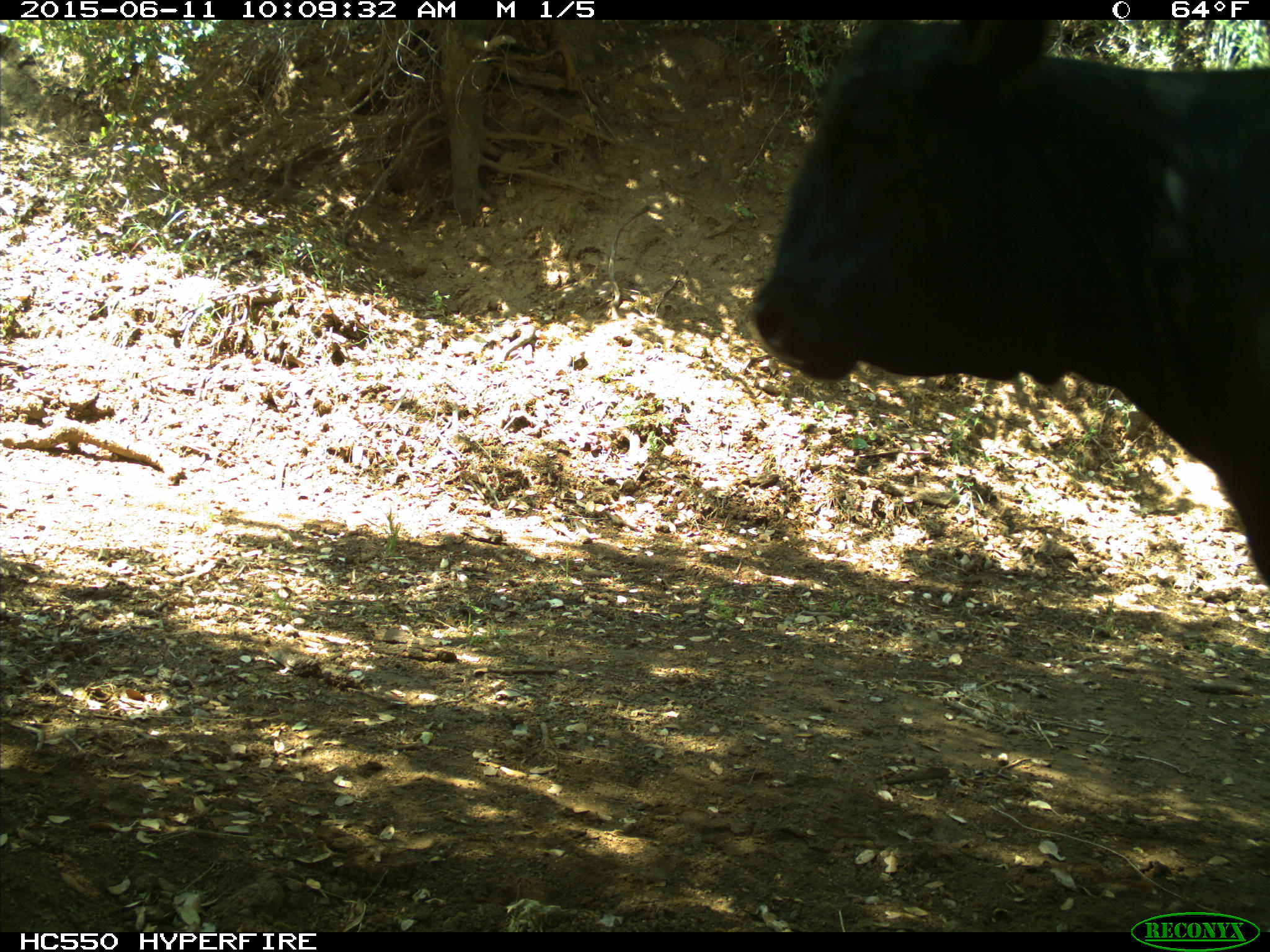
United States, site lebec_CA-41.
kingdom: Animalia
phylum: Chordata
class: Mammalia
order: Artiodactyla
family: Bovidae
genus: Bos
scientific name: Bos taurus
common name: domestic cow